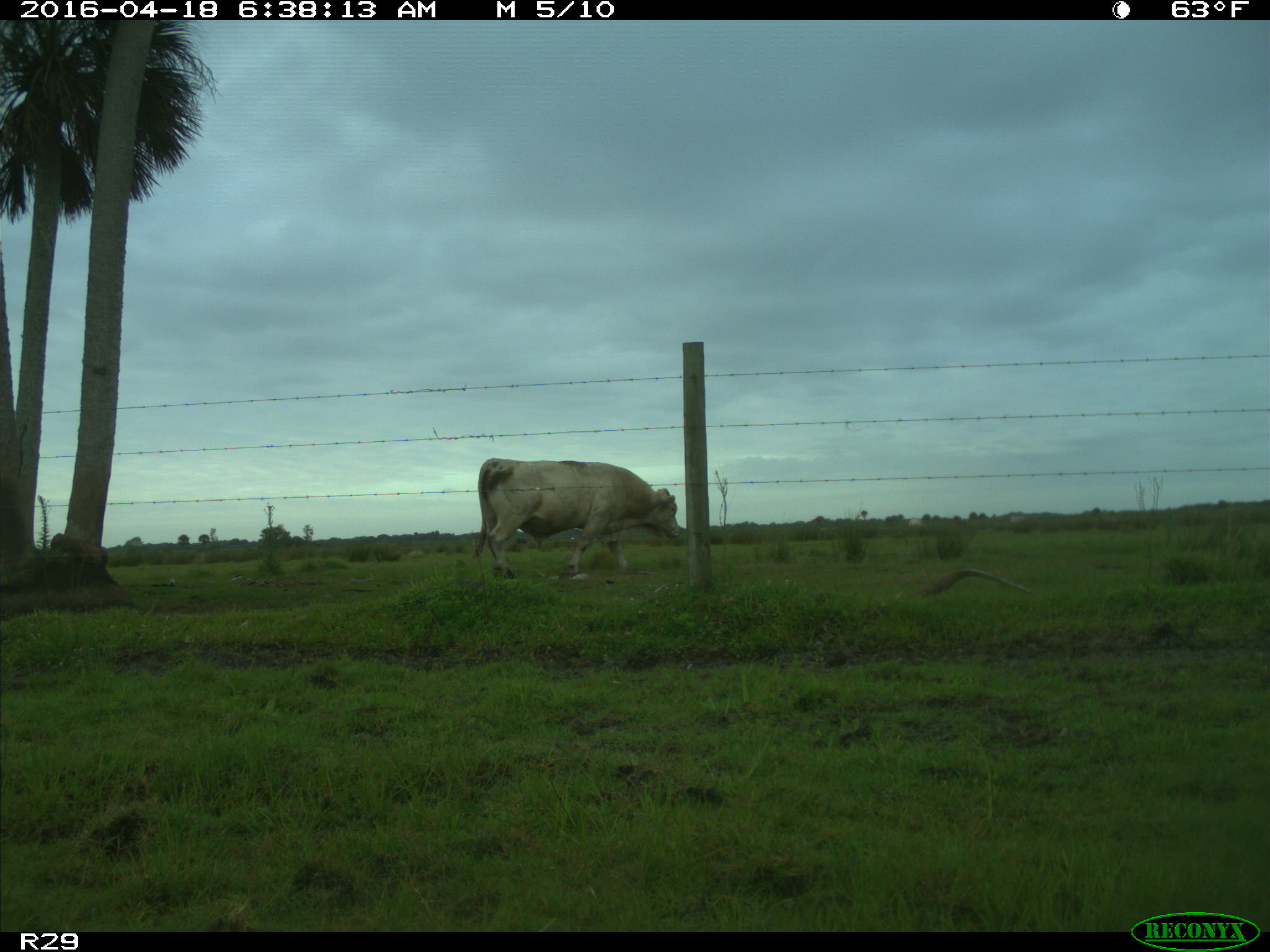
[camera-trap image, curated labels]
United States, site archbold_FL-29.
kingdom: Animalia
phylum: Chordata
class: Mammalia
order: Artiodactyla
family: Bovidae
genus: Bos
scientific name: Bos taurus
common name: domestic cow